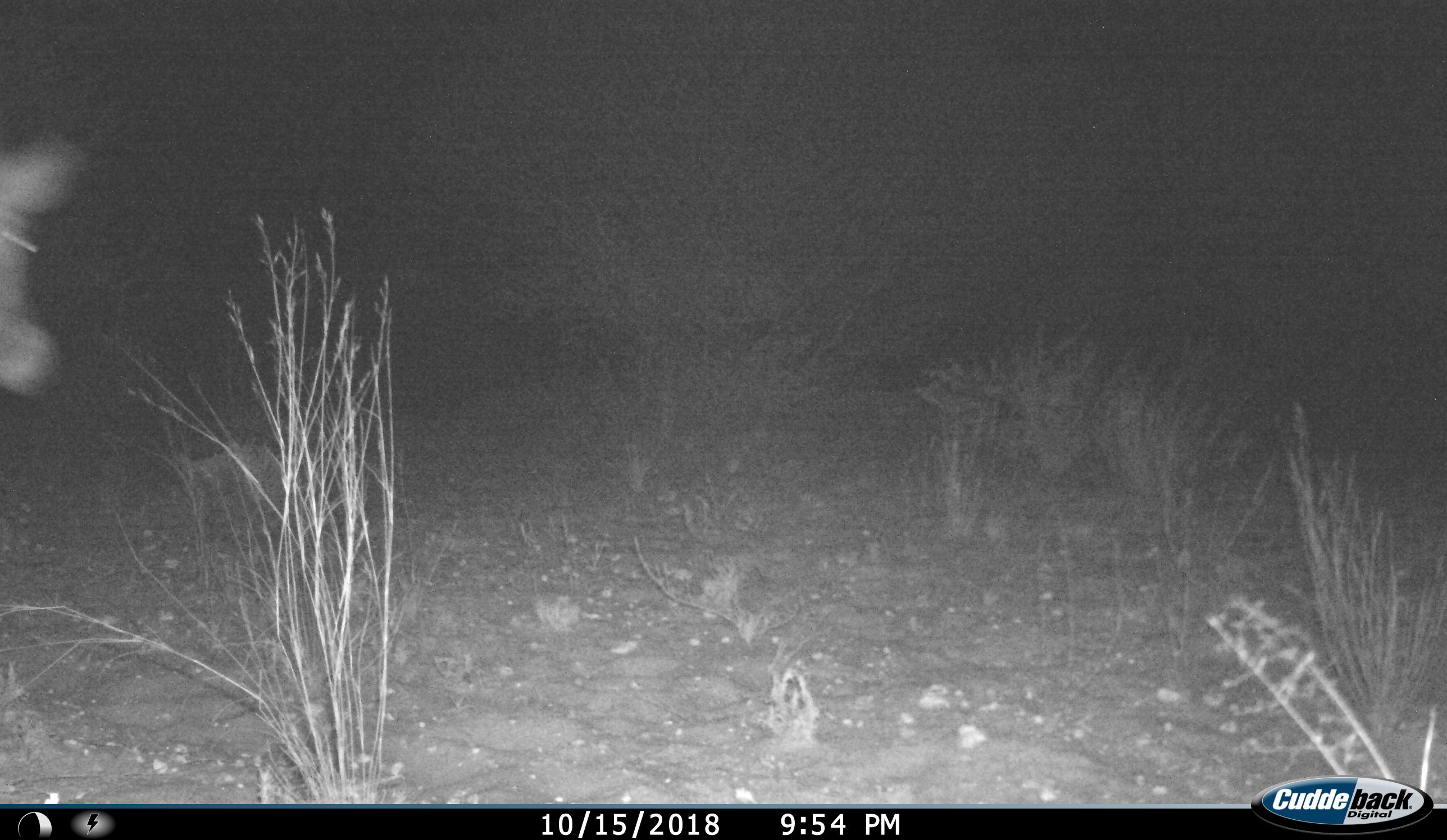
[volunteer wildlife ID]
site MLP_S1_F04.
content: unidentified animal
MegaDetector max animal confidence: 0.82